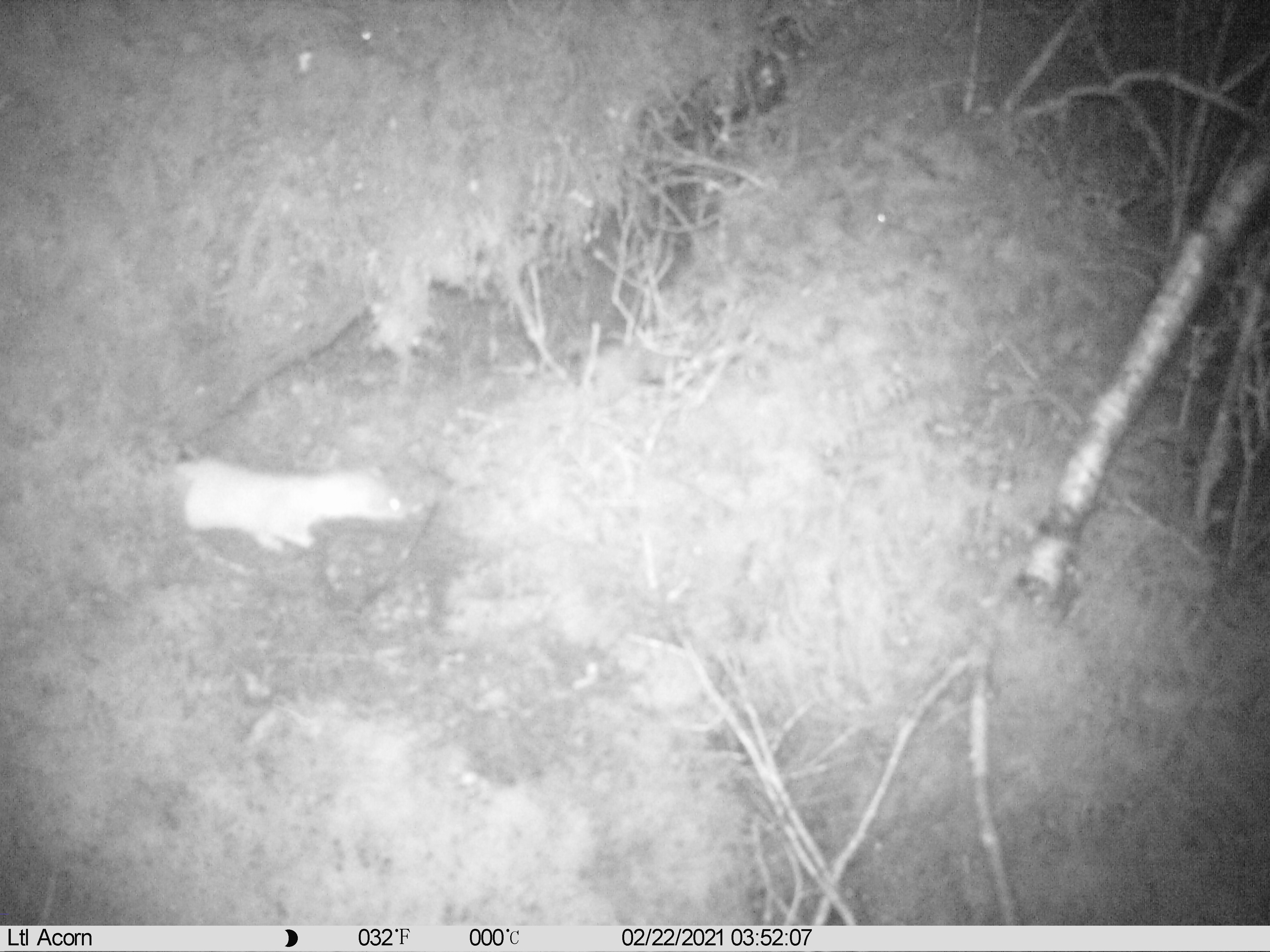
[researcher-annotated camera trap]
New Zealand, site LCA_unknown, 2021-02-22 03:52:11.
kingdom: Animalia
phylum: Chordata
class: Mammalia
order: Carnivora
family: Mustelidae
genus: Mustela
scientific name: Mustela erminea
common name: stoat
Stoat (Mustela erminea).